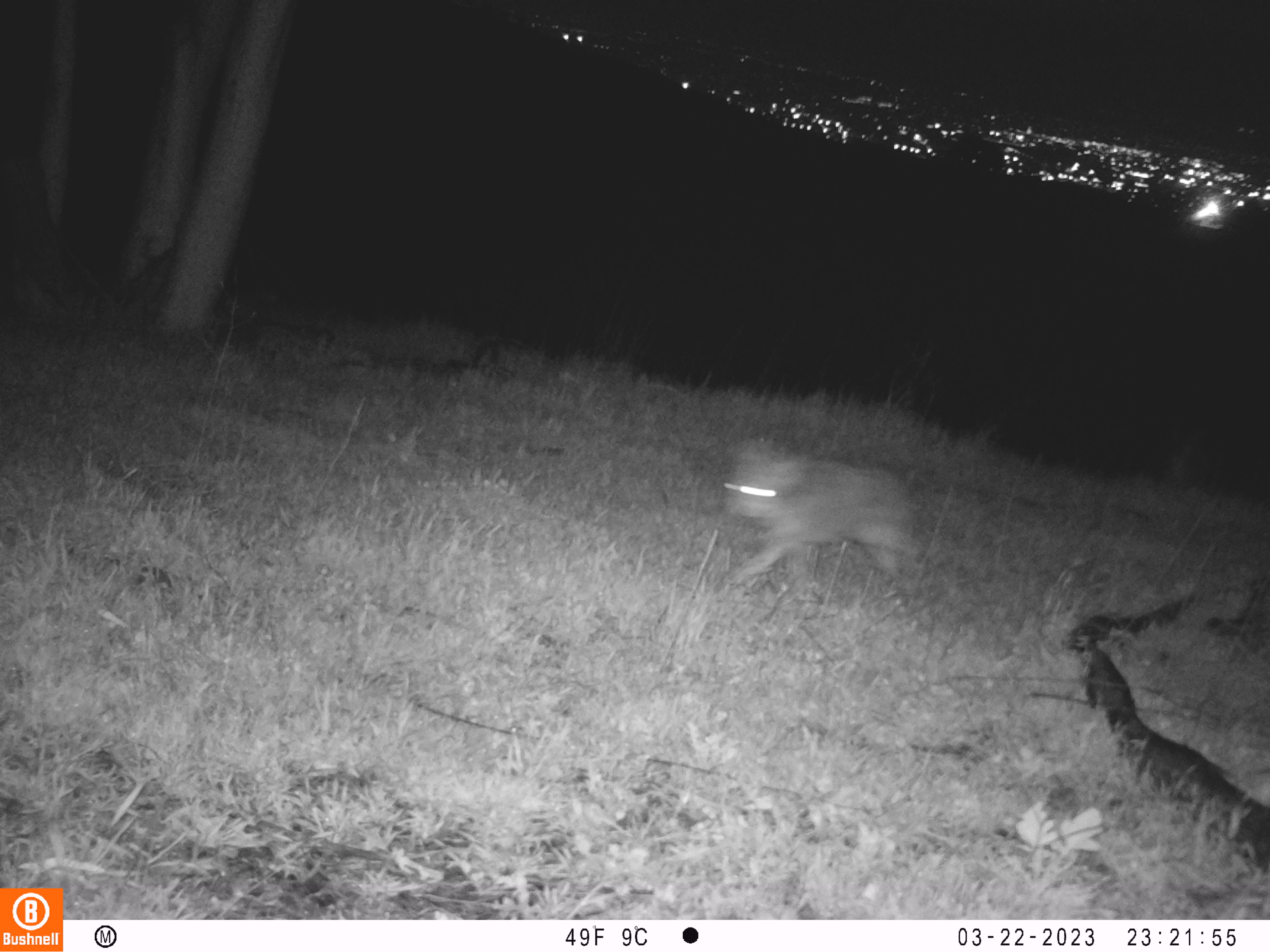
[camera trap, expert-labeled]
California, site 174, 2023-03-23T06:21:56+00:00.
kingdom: Animalia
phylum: Chordata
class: Mammalia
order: Carnivora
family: Canidae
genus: Canis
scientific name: Canis latrans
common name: coyote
Coyote (Canis latrans).